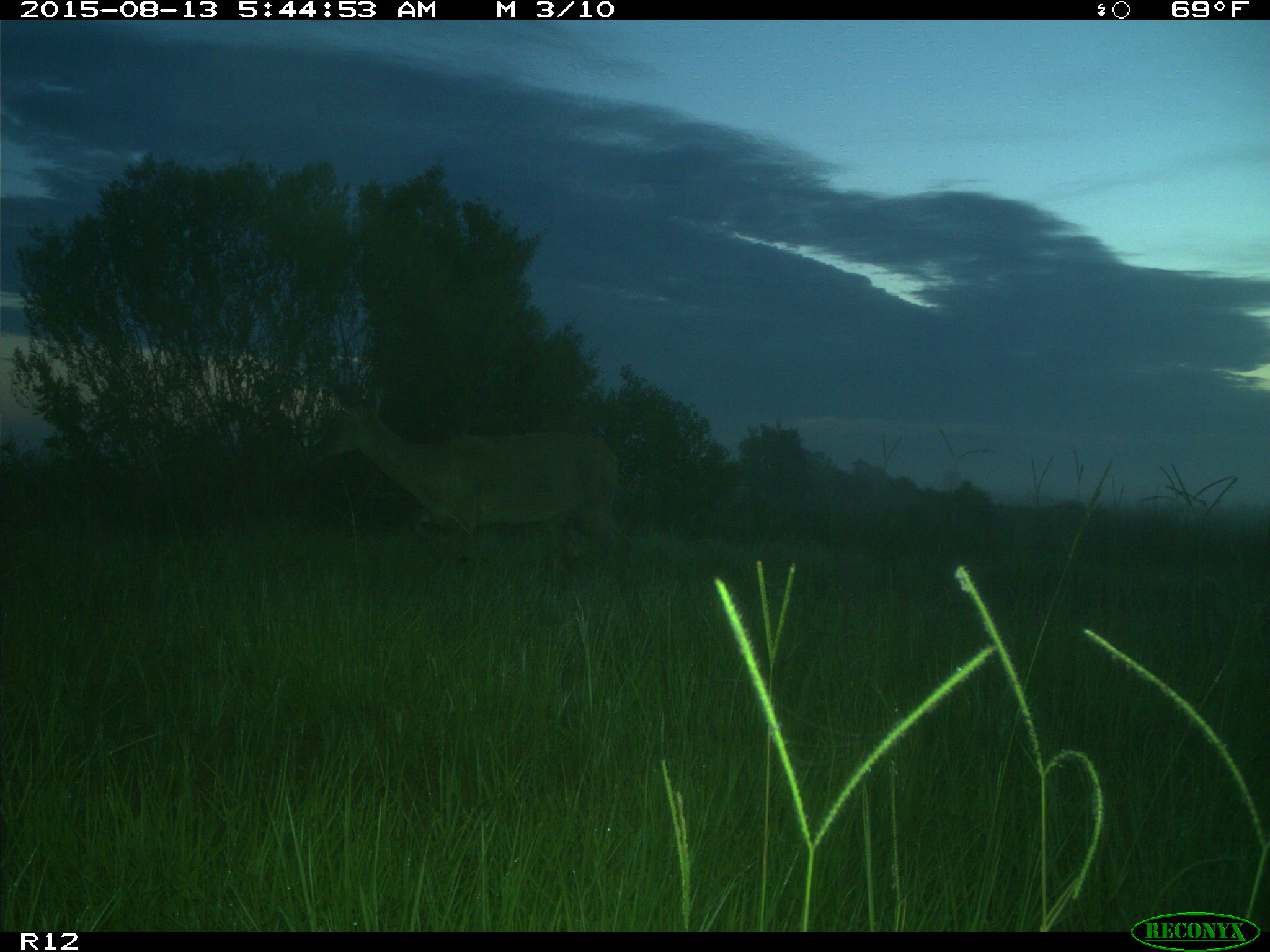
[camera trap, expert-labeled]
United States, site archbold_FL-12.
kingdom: Animalia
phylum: Chordata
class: Mammalia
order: Artiodactyla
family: Cervidae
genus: Odocoileus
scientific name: Odocoileus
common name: deer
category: unidentified deer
Unidentified deer (deer) (Odocoileus).